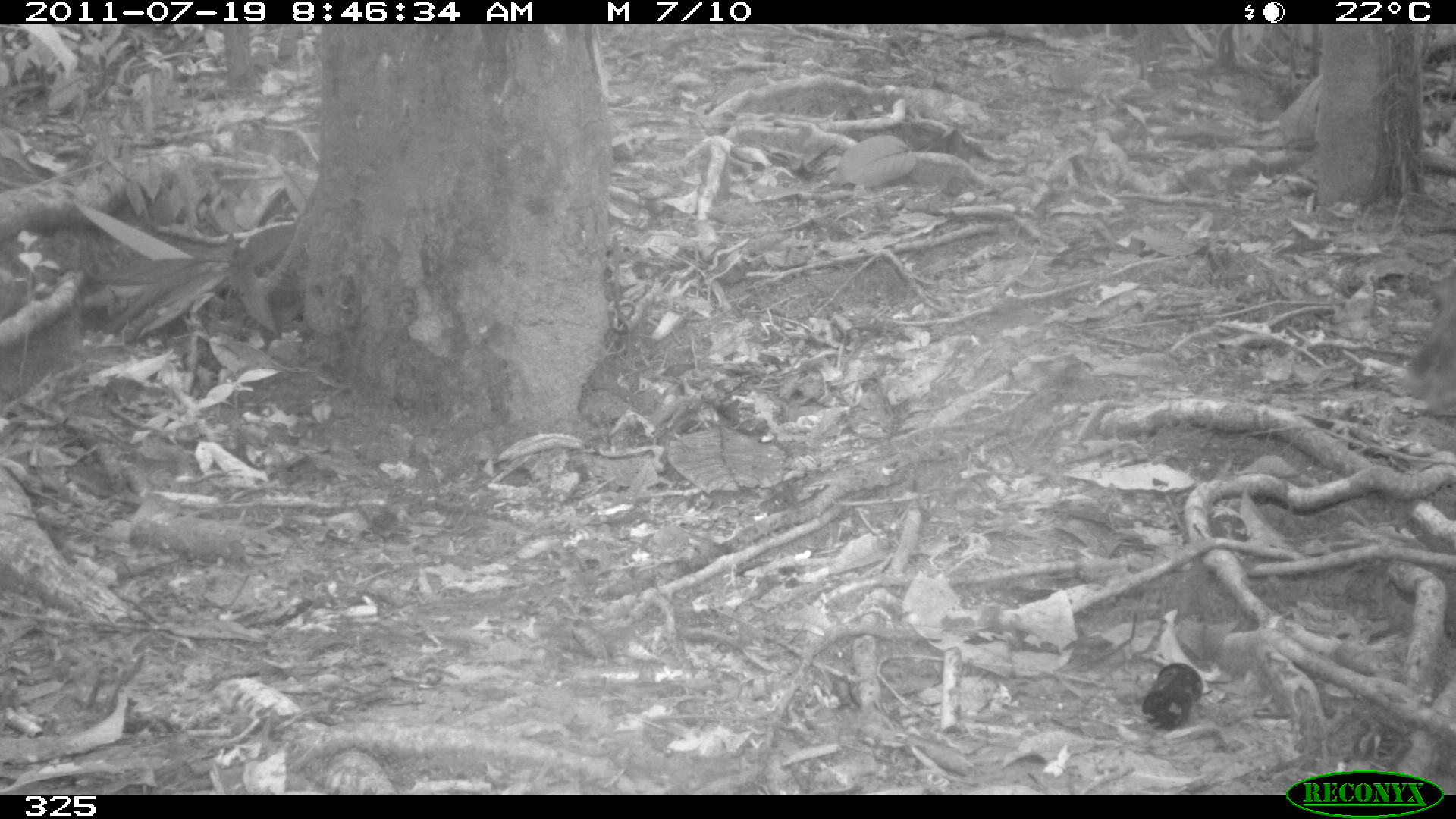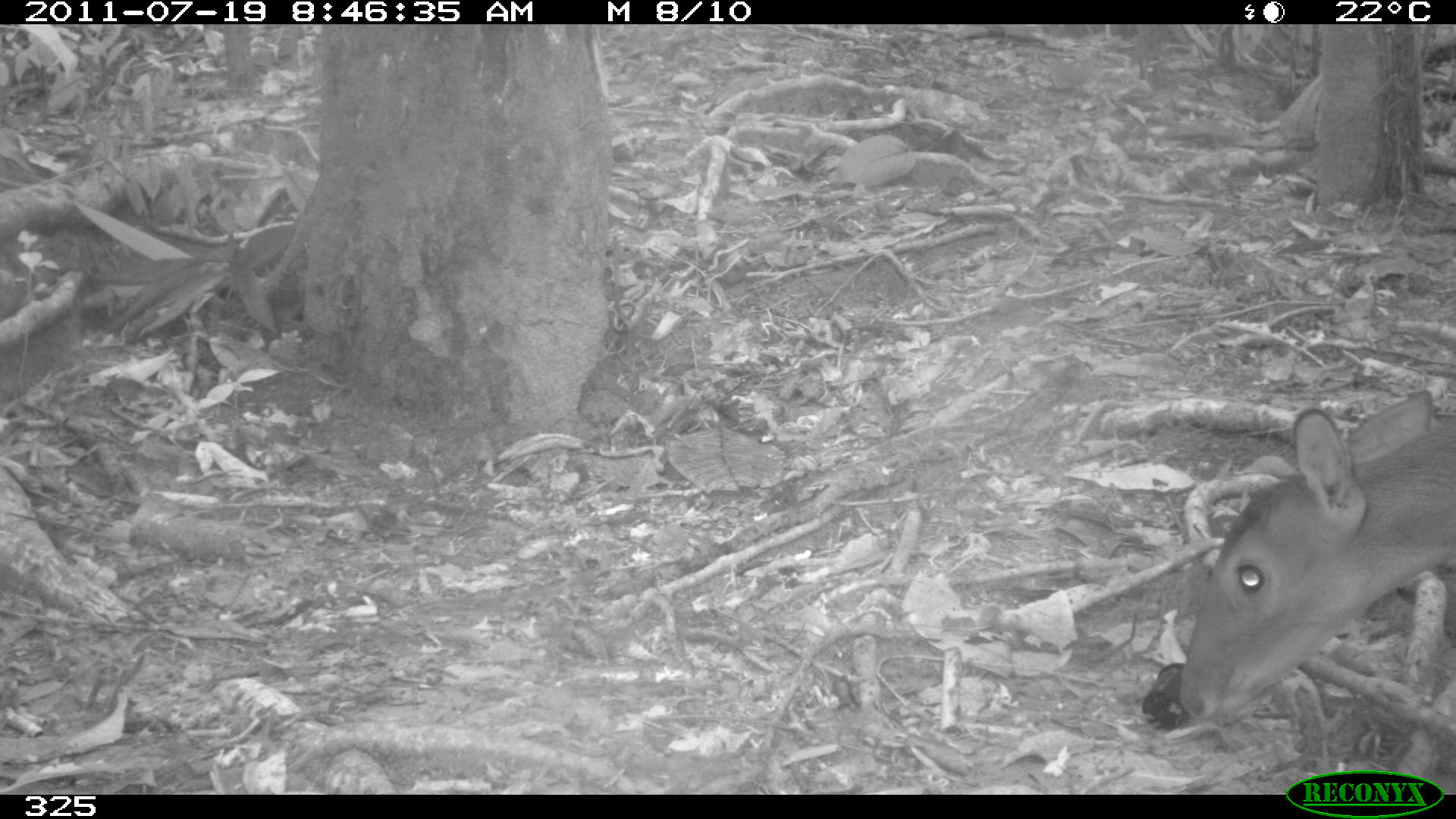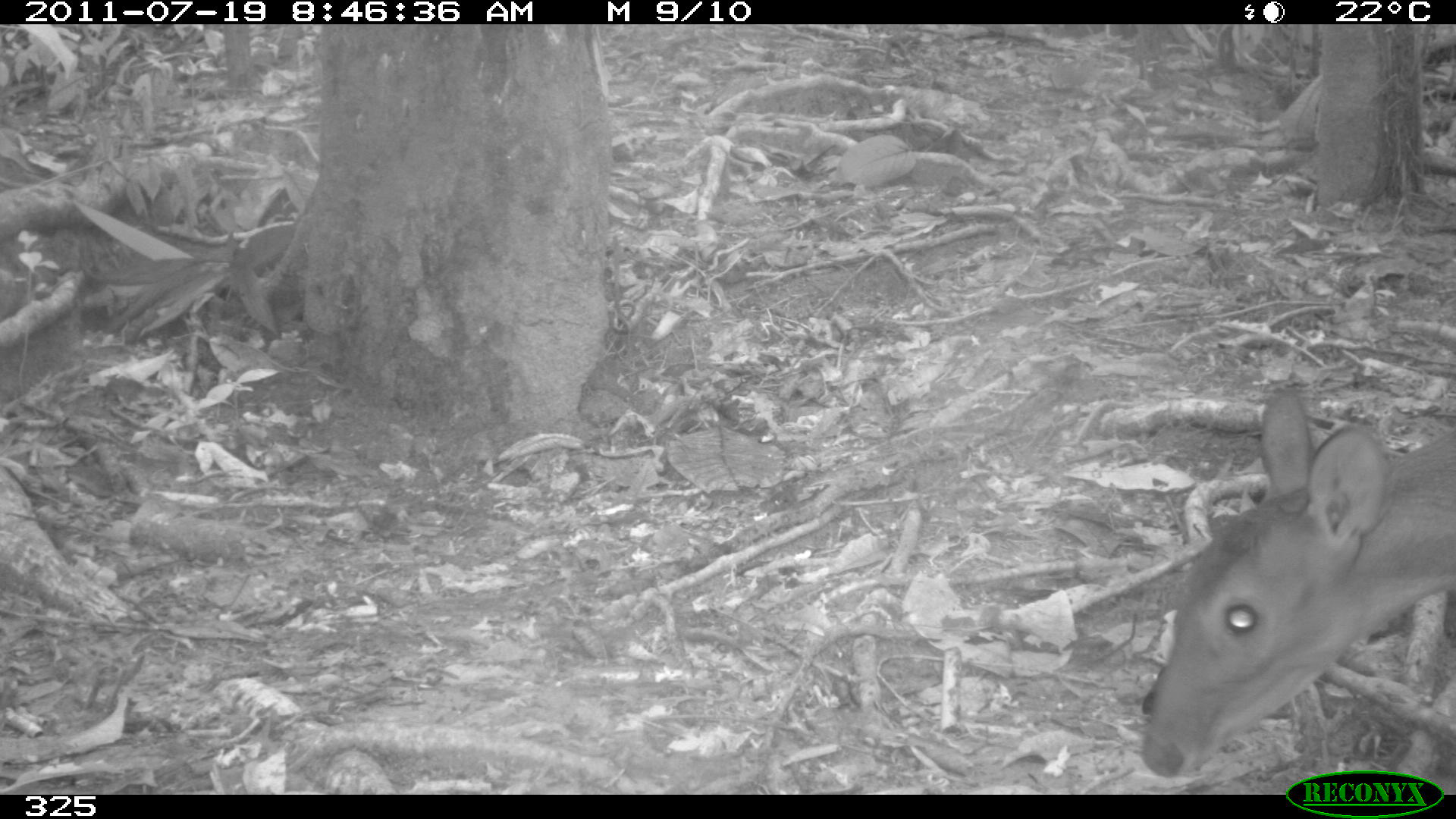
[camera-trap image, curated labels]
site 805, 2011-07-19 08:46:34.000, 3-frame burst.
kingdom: Animalia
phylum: Chordata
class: Mammalia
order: Artiodactyla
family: Cervidae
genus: Mazama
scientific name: Mazama gouazoubira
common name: gray brocket